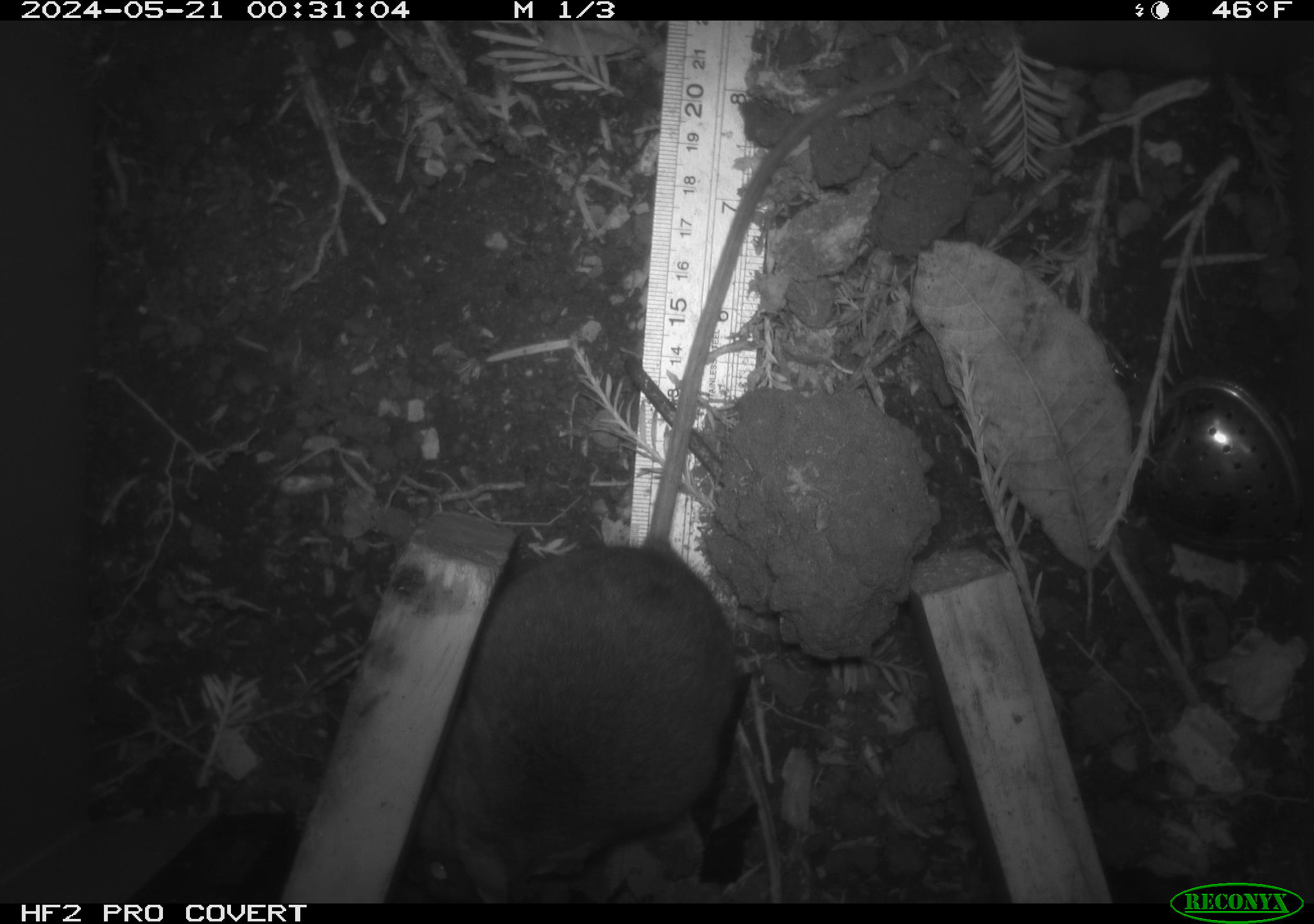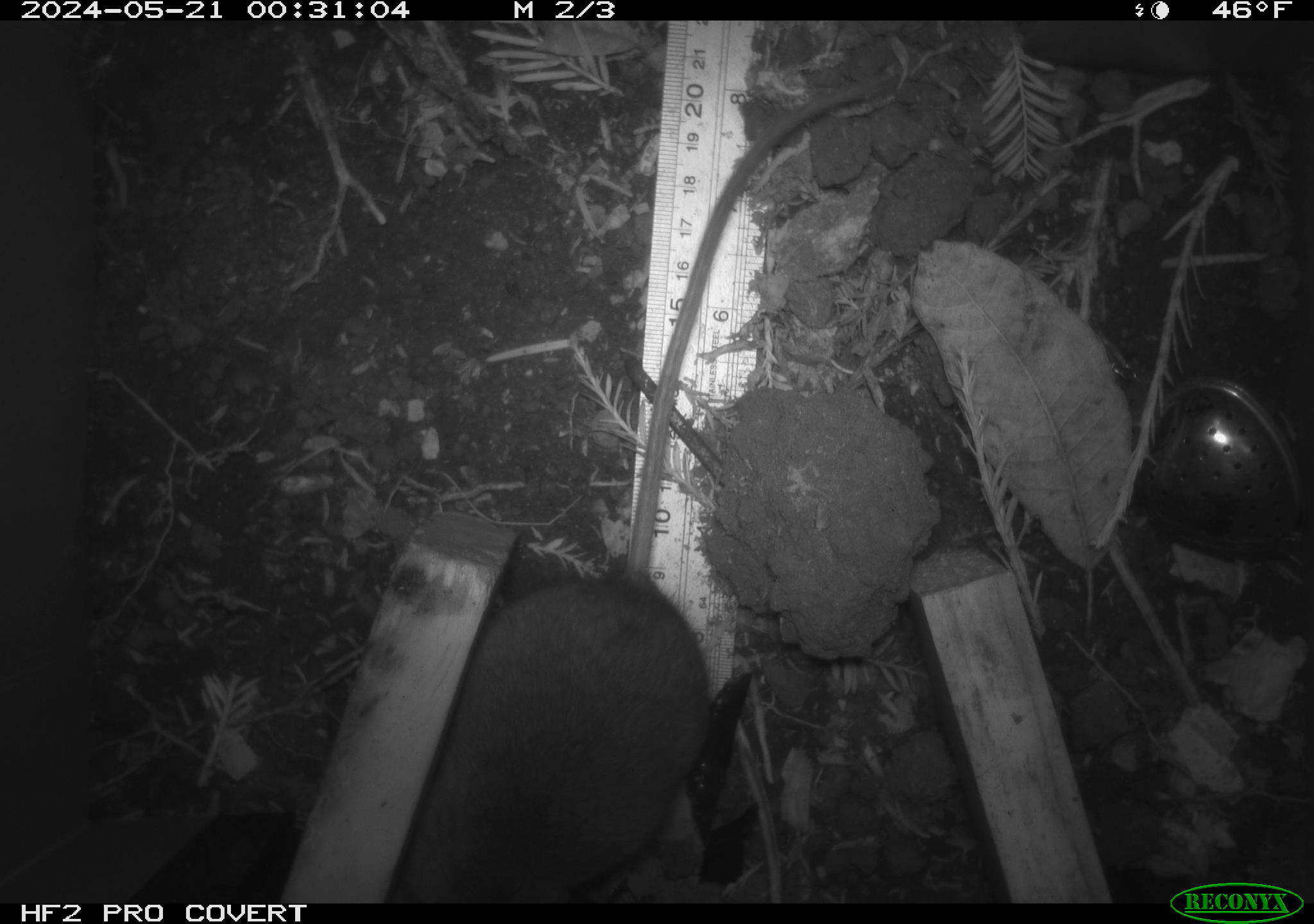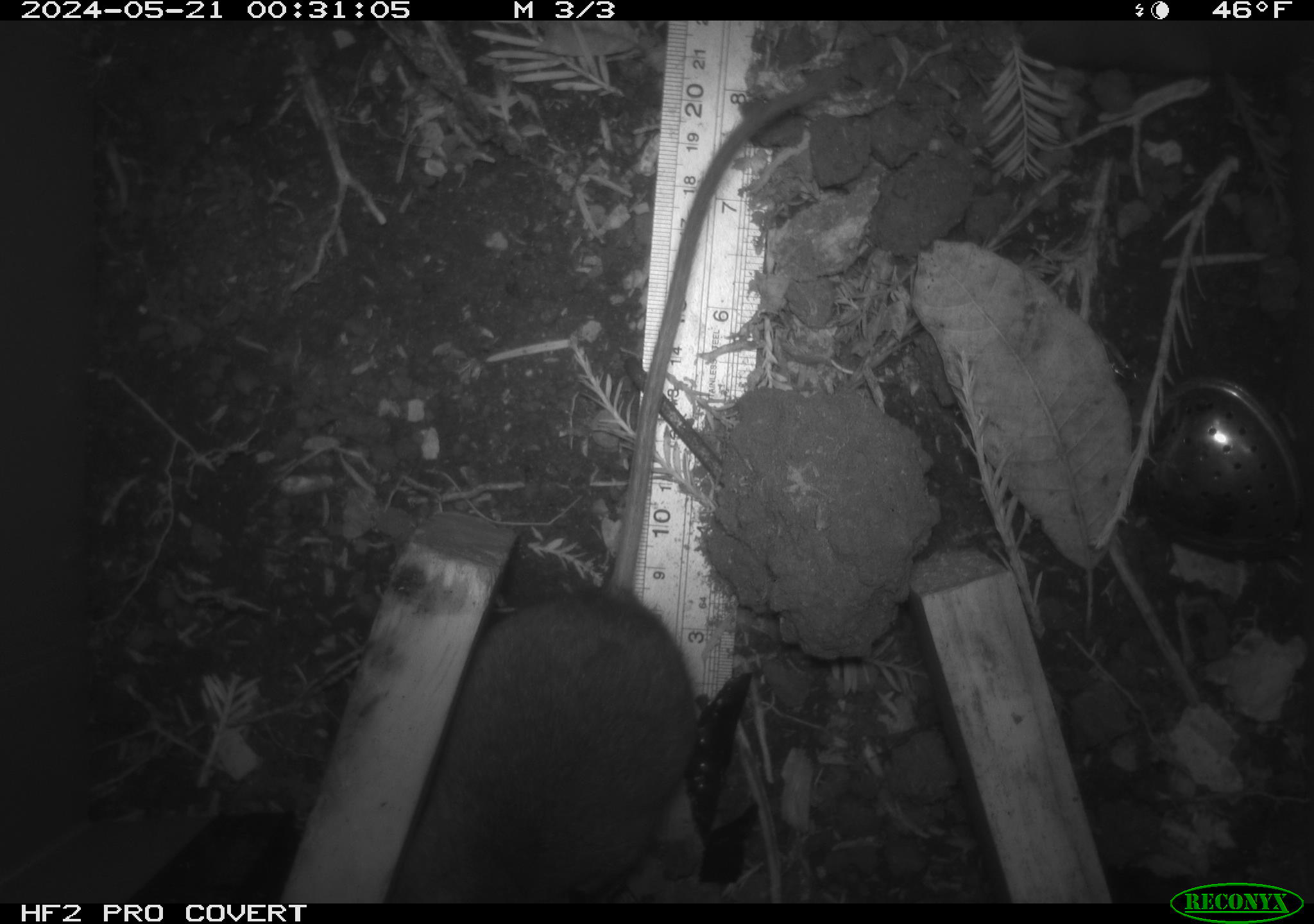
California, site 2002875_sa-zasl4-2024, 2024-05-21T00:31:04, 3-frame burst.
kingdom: Animalia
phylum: Chordata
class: Mammalia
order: Rodentia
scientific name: Rodentia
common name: rodent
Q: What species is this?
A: Rodent (Rodentia).